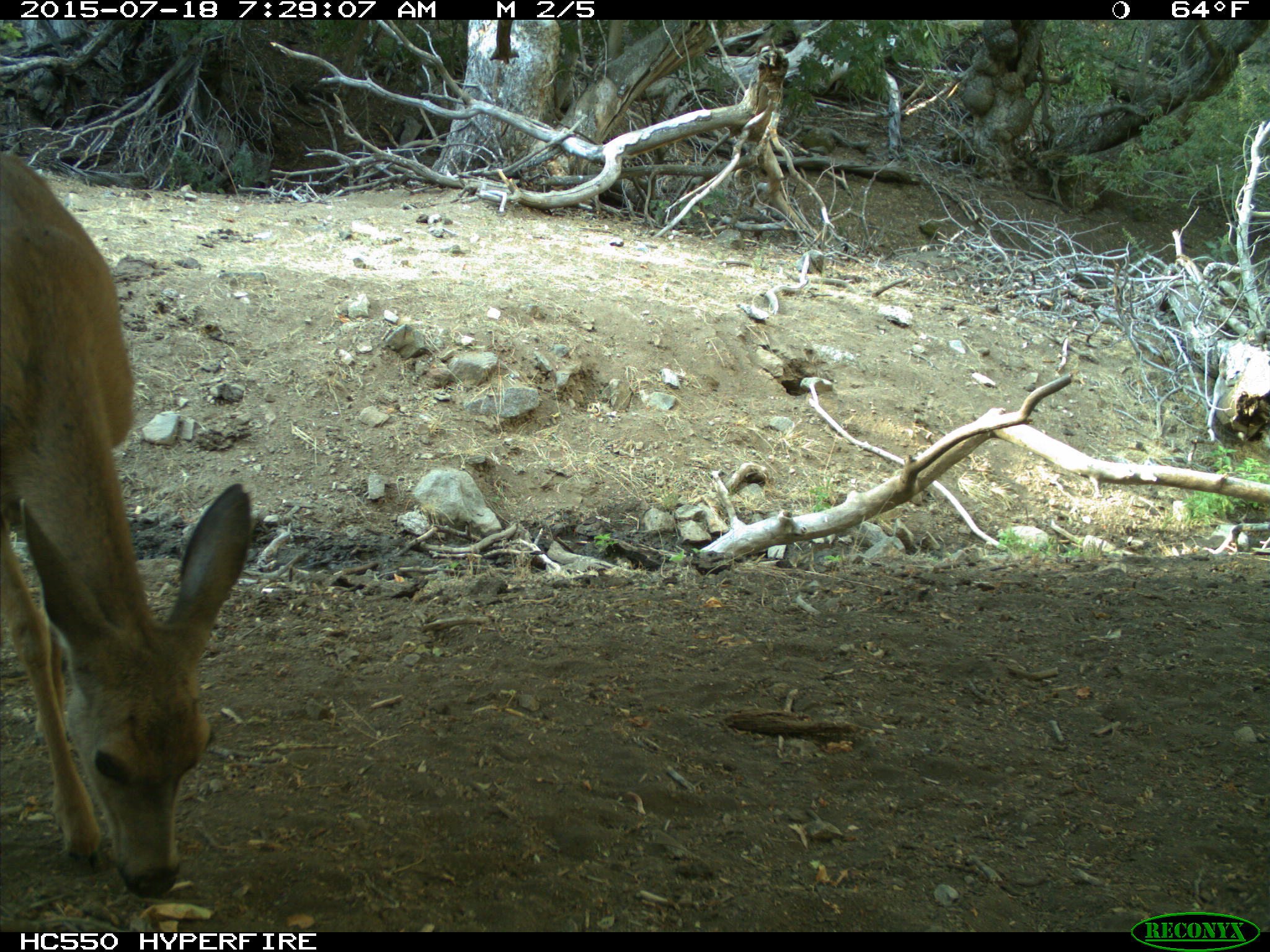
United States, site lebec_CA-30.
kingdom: Animalia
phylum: Chordata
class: Mammalia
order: Artiodactyla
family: Cervidae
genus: Odocoileus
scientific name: Odocoileus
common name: deer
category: unidentified deer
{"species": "unidentified deer (deer) (Odocoileus)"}